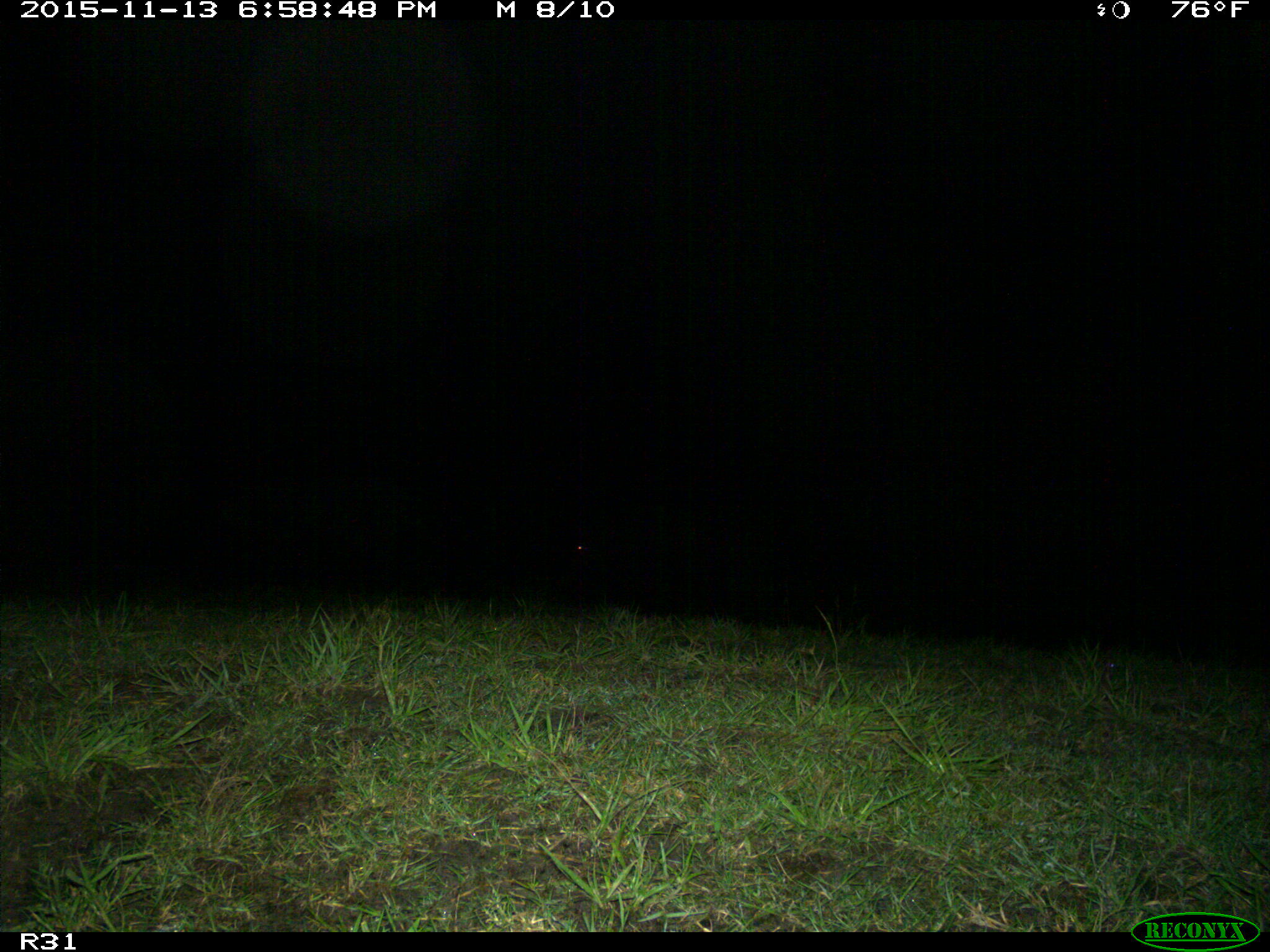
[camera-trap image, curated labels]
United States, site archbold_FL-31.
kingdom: Animalia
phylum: Chordata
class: Mammalia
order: Artiodactyla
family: Suidae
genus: Sus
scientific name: Sus scrofa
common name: wild boar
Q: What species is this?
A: Sus scrofa (wild boar).